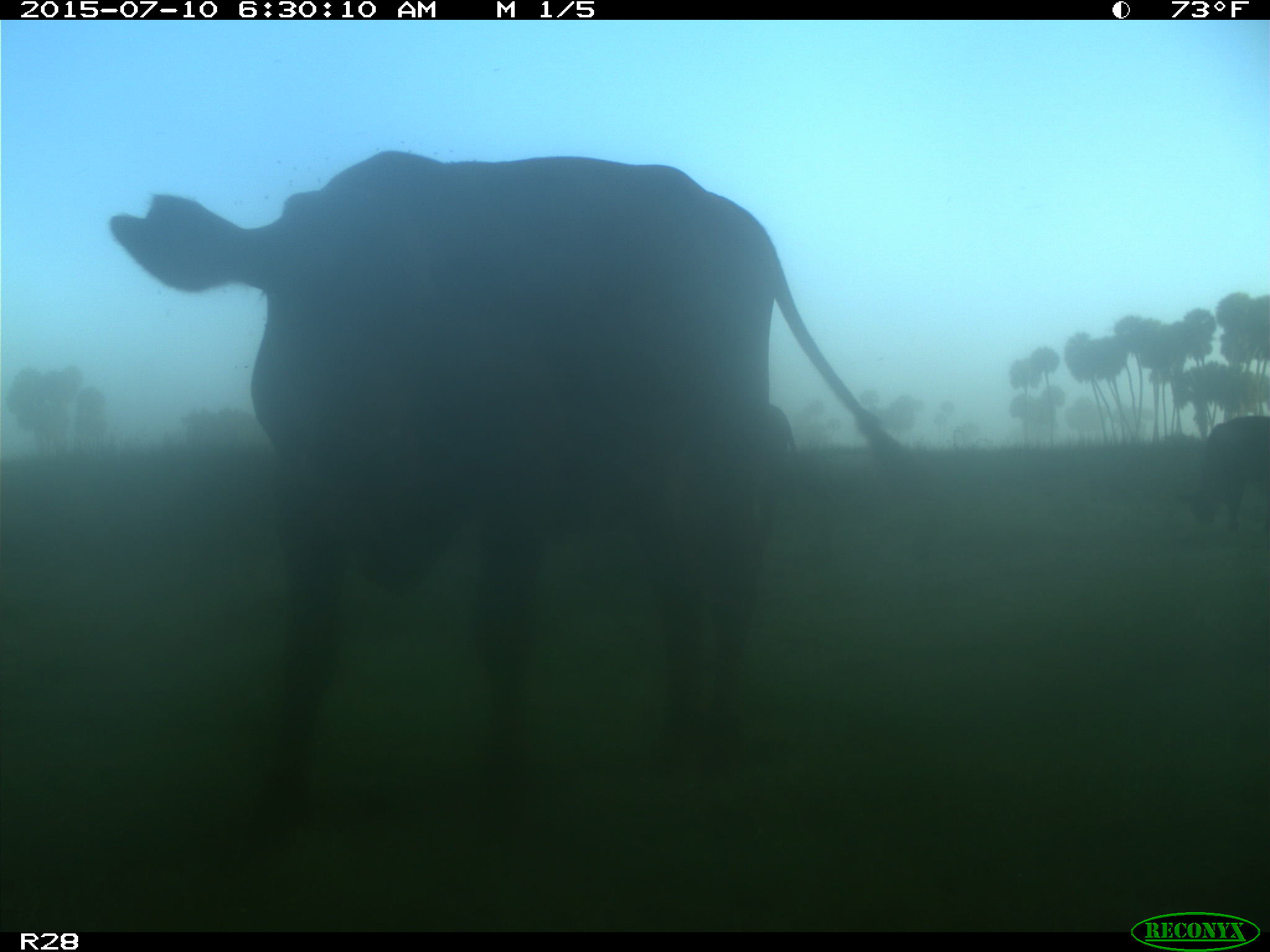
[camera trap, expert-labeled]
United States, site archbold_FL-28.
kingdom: Animalia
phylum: Chordata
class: Mammalia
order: Artiodactyla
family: Bovidae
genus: Bos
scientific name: Bos taurus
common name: domestic cow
Bos taurus (domestic cow).